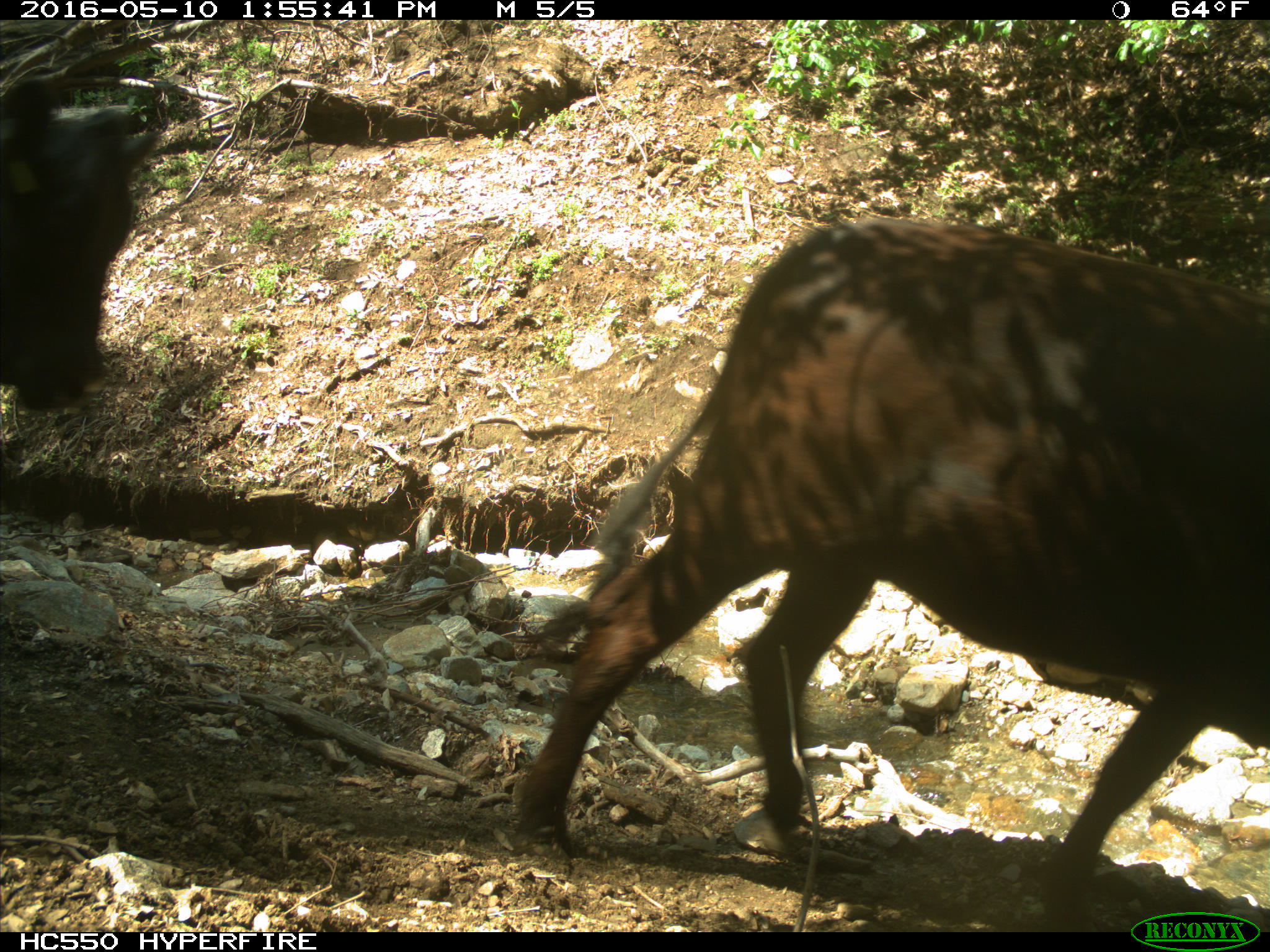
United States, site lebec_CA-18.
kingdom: Animalia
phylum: Chordata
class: Mammalia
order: Artiodactyla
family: Bovidae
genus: Bos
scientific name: Bos taurus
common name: domestic cow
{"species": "Bos taurus (domestic cow)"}